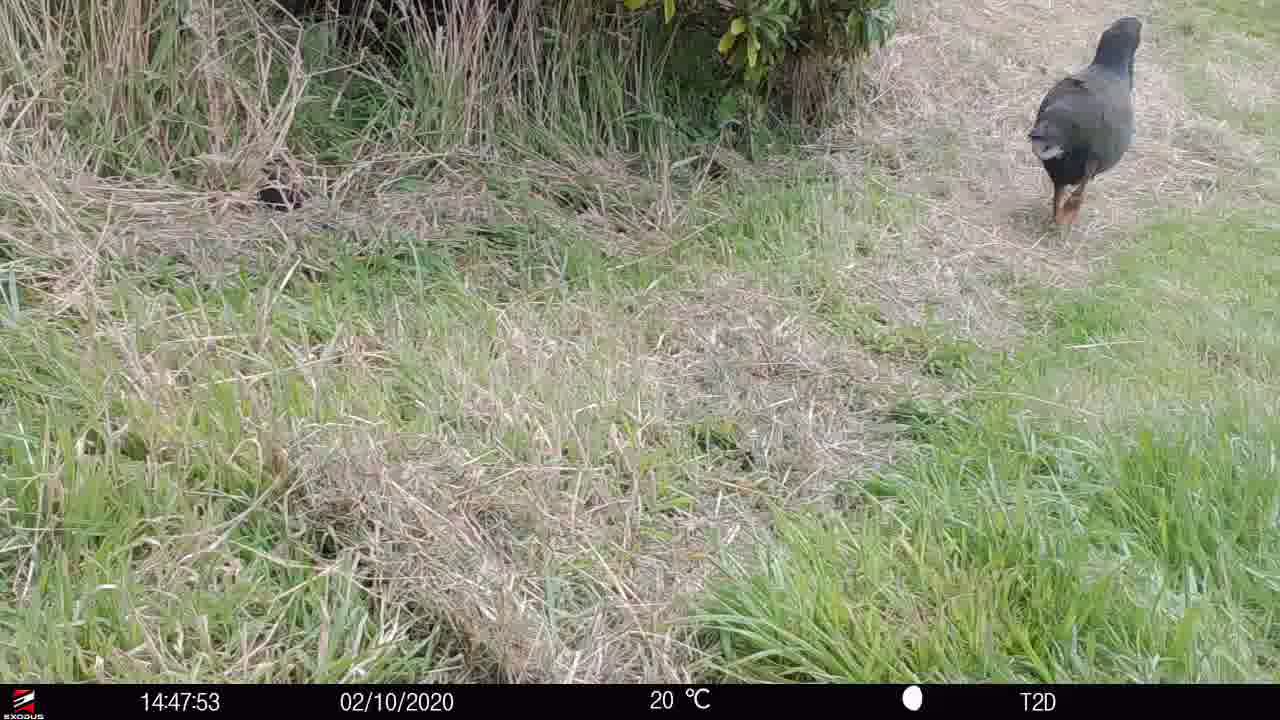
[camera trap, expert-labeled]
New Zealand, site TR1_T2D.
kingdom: Animalia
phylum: Chordata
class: Aves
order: Gruiformes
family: Rallidae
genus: Porphyrio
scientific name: Porphyrio mantelli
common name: takahe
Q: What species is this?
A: Takahe (Porphyrio mantelli).